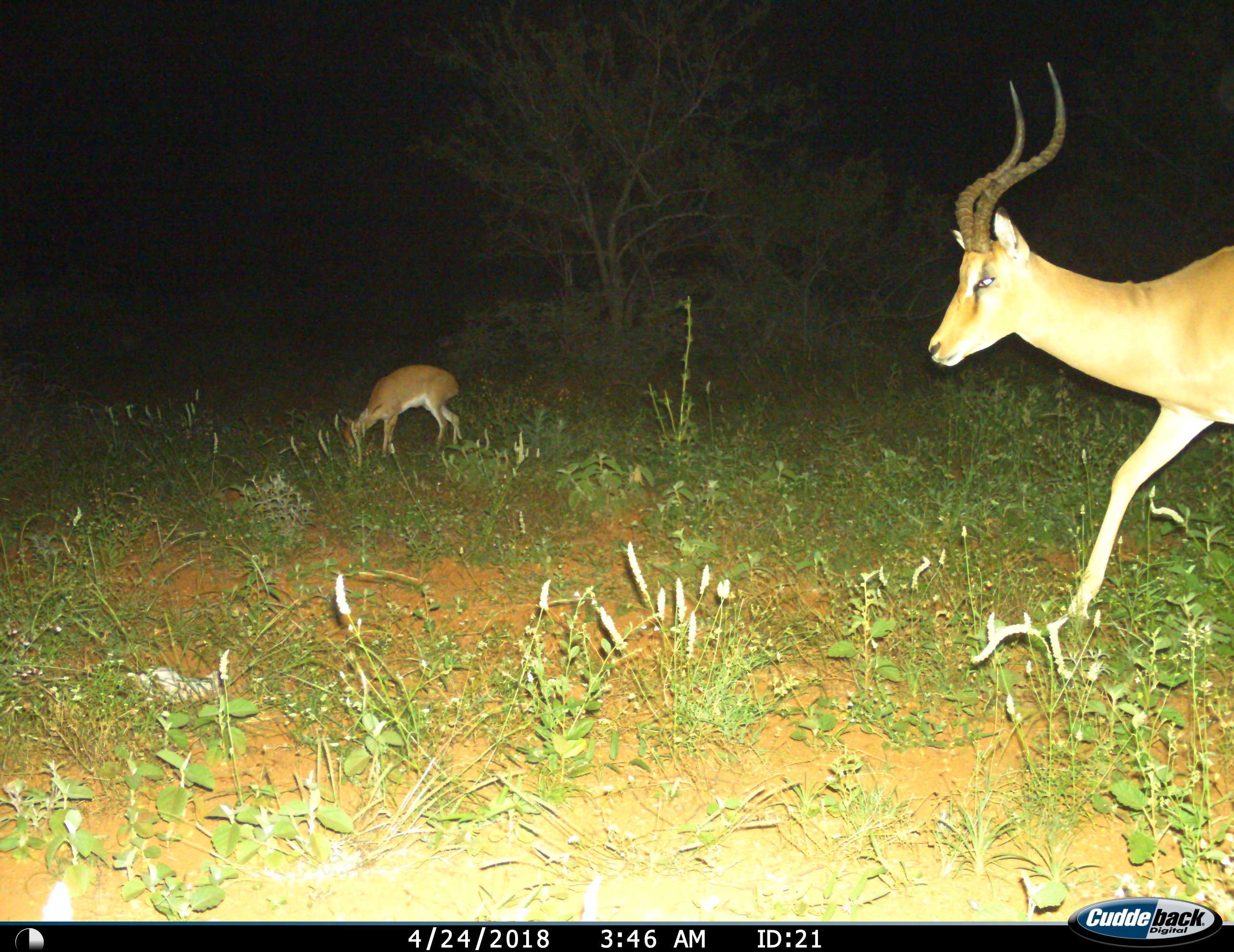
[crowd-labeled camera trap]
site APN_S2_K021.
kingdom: Animalia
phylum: Chordata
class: Mammalia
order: Artiodactyla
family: Bovidae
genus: Aepyceros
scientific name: Aepyceros melampus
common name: impala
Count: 1.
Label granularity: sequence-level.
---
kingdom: Animalia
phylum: Chordata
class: Mammalia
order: Artiodactyla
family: Bovidae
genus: Raphicerus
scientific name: Raphicerus campestris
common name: steenbok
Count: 1.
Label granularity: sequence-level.